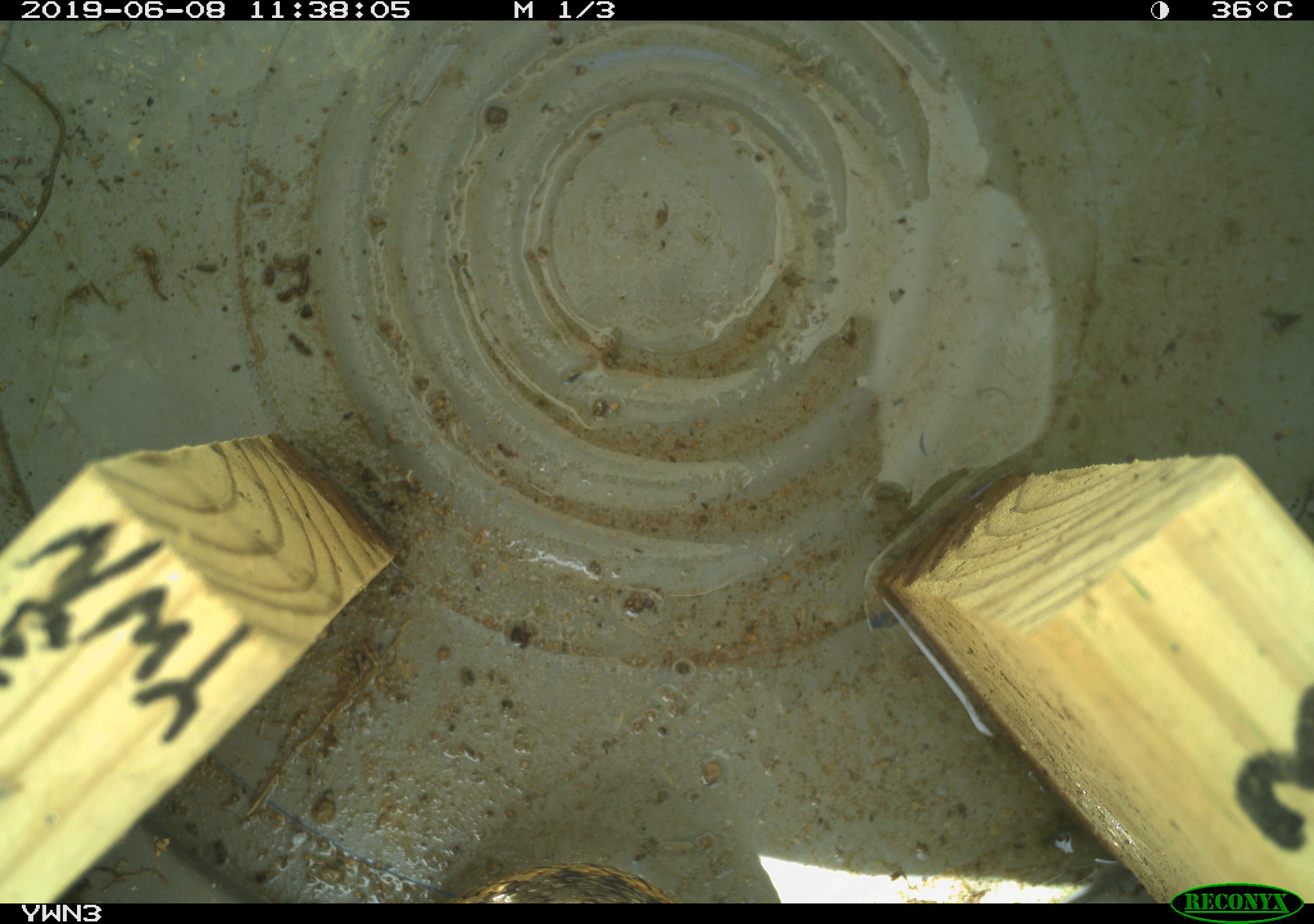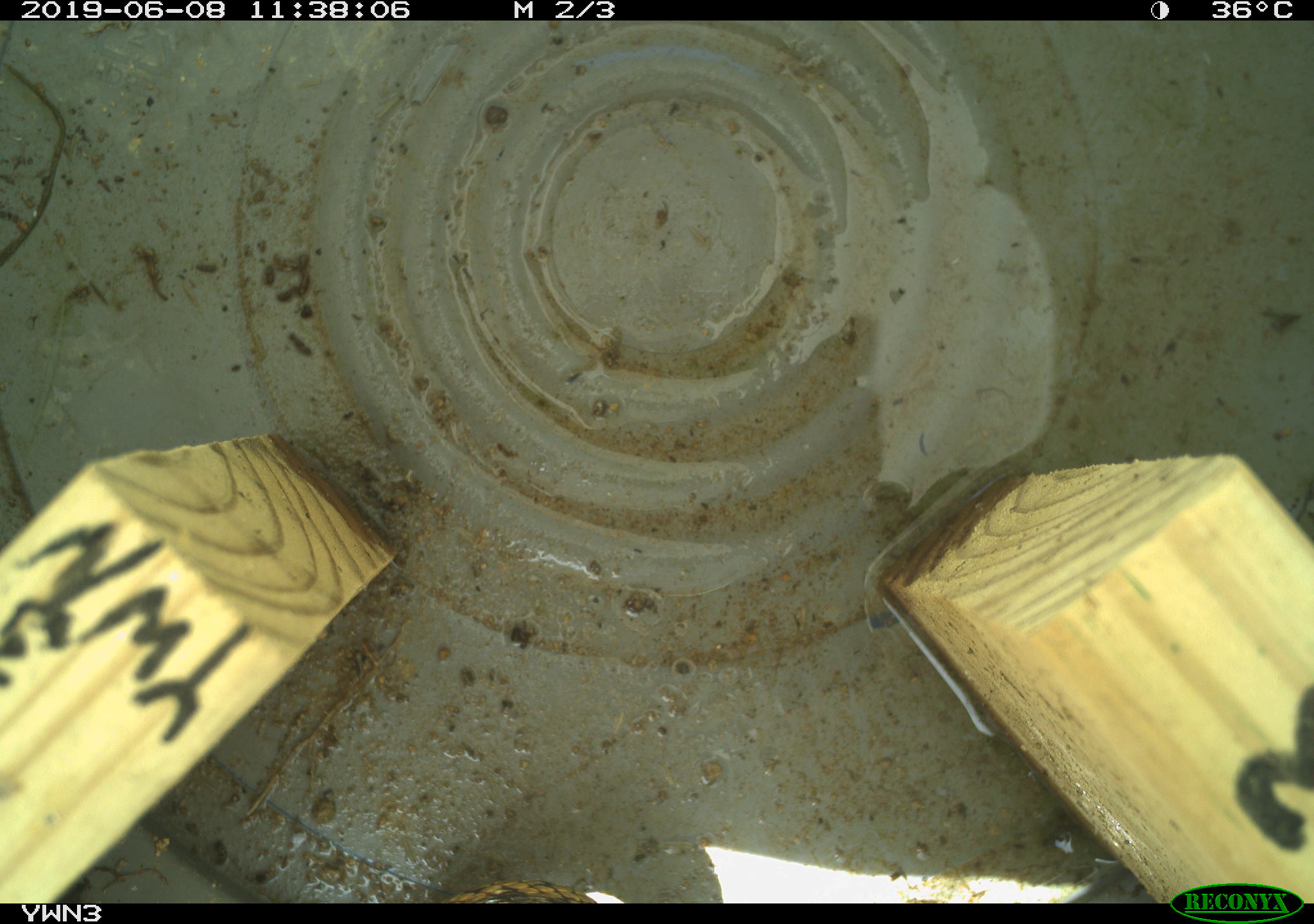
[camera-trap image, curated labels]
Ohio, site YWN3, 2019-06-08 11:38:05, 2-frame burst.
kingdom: Animalia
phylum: Chordata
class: Reptilia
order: Squamata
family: Colubridae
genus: Thamnophis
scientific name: Thamnophis sirtalis sirtalis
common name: eastern gartersnake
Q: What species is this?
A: Eastern gartersnake (Thamnophis sirtalis sirtalis).